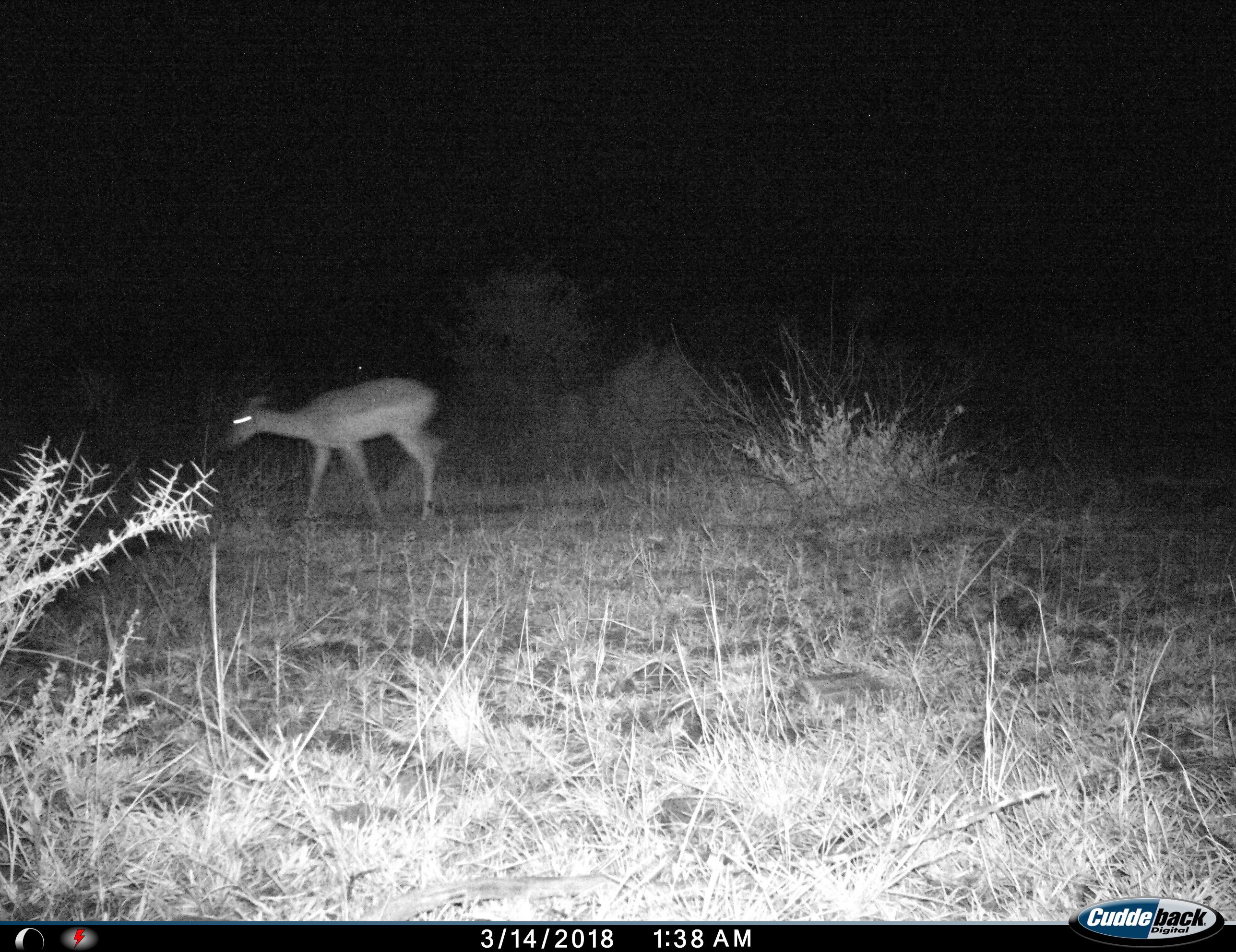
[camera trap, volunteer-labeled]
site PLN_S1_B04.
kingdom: Animalia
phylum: Chordata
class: Mammalia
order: Artiodactyla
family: Bovidae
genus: Aepyceros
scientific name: Aepyceros melampus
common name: impala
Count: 1.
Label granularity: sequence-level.